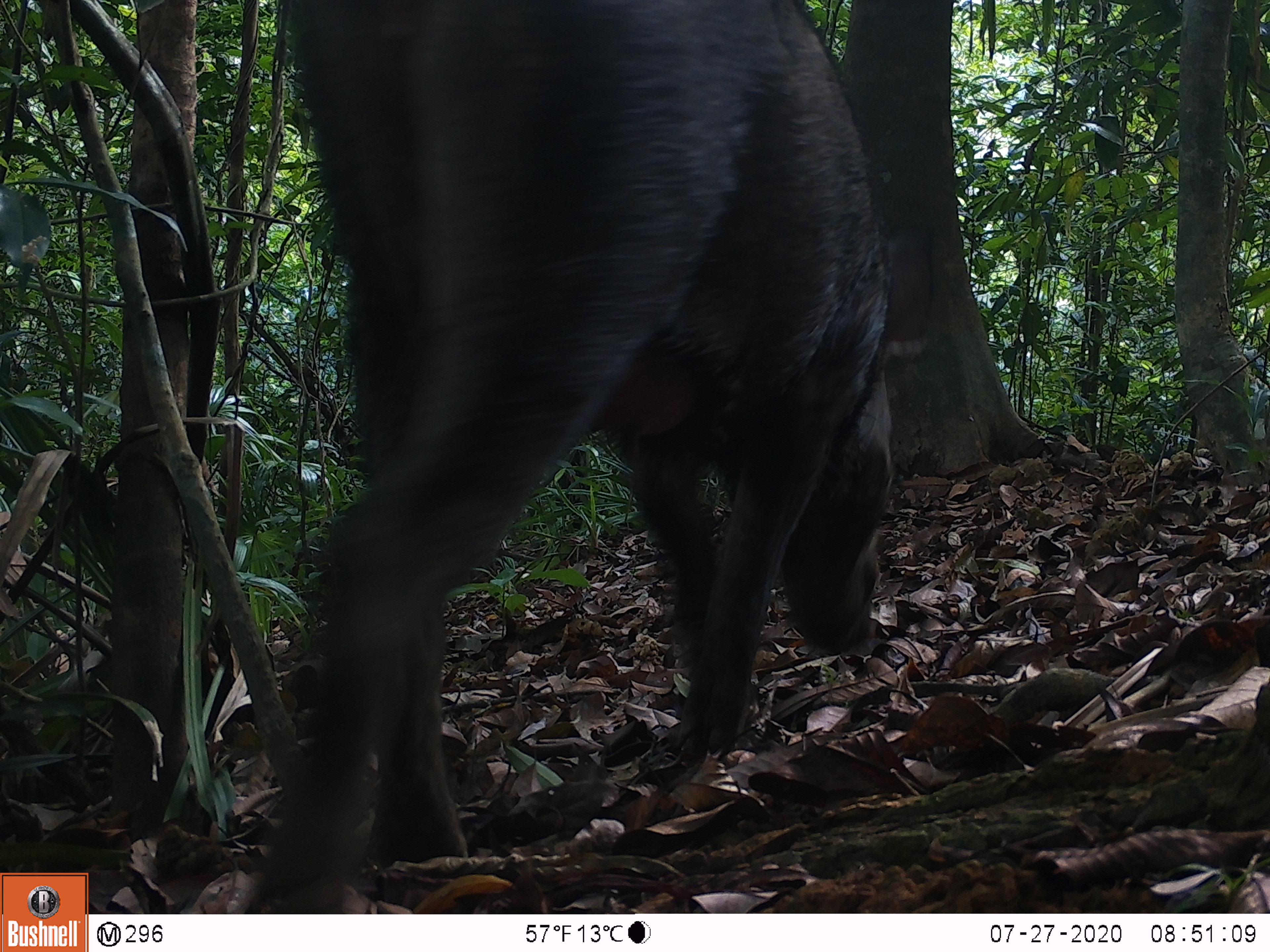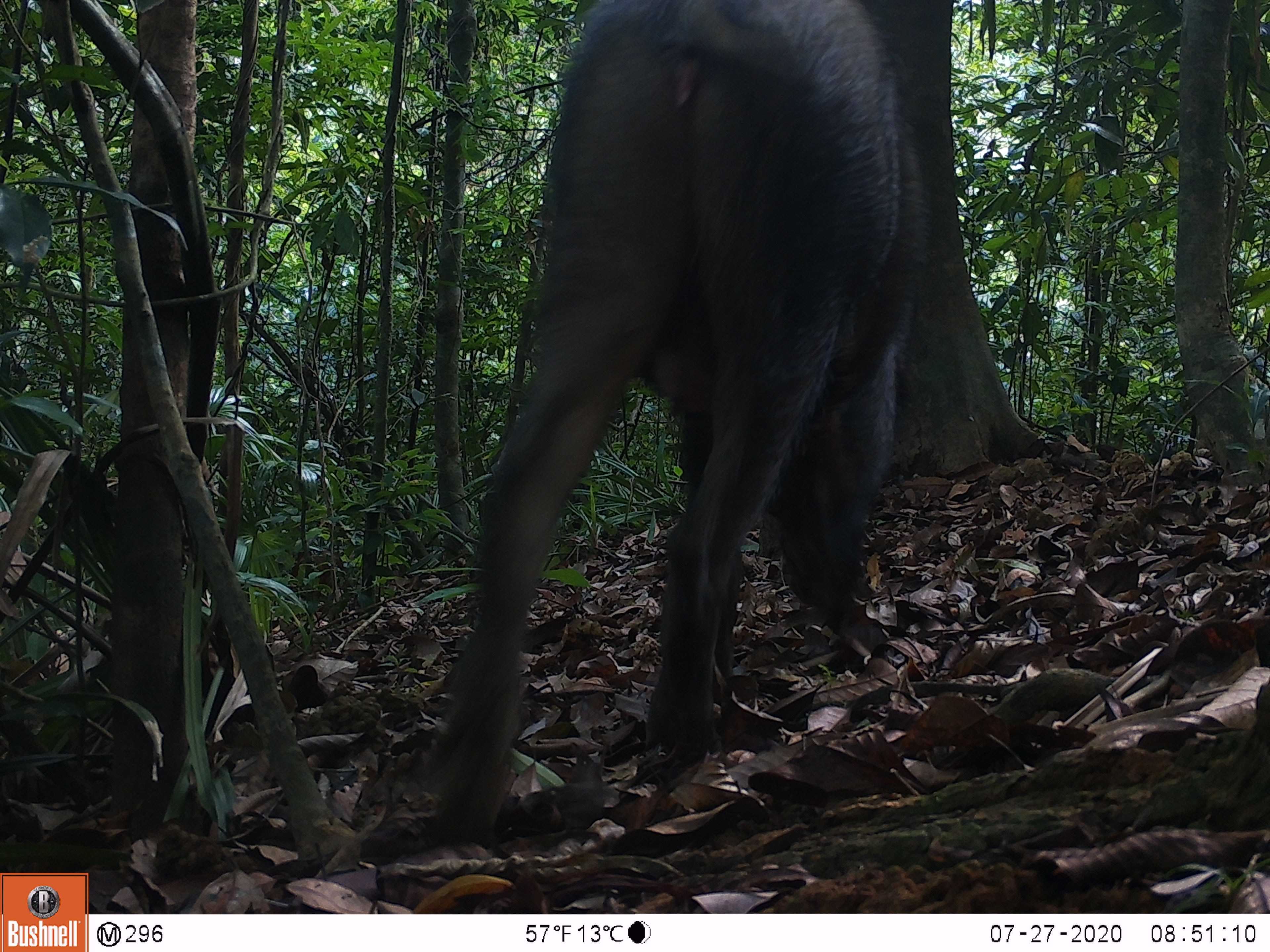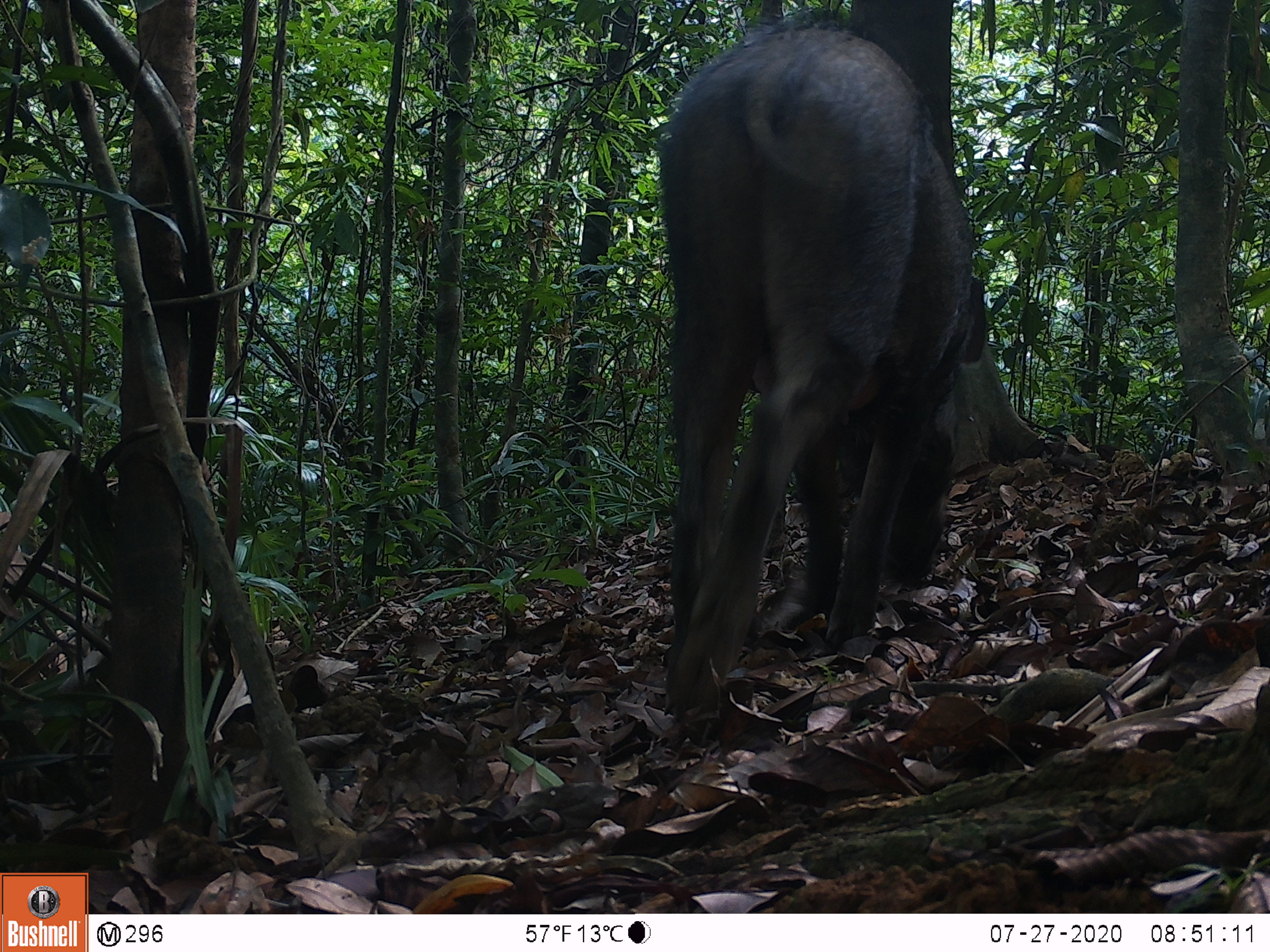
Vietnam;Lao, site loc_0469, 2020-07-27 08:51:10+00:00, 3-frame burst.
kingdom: Animalia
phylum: Chordata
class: Mammalia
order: Artiodactyla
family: Suidae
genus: Sus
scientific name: Sus scrofa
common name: eurasian wild pig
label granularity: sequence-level